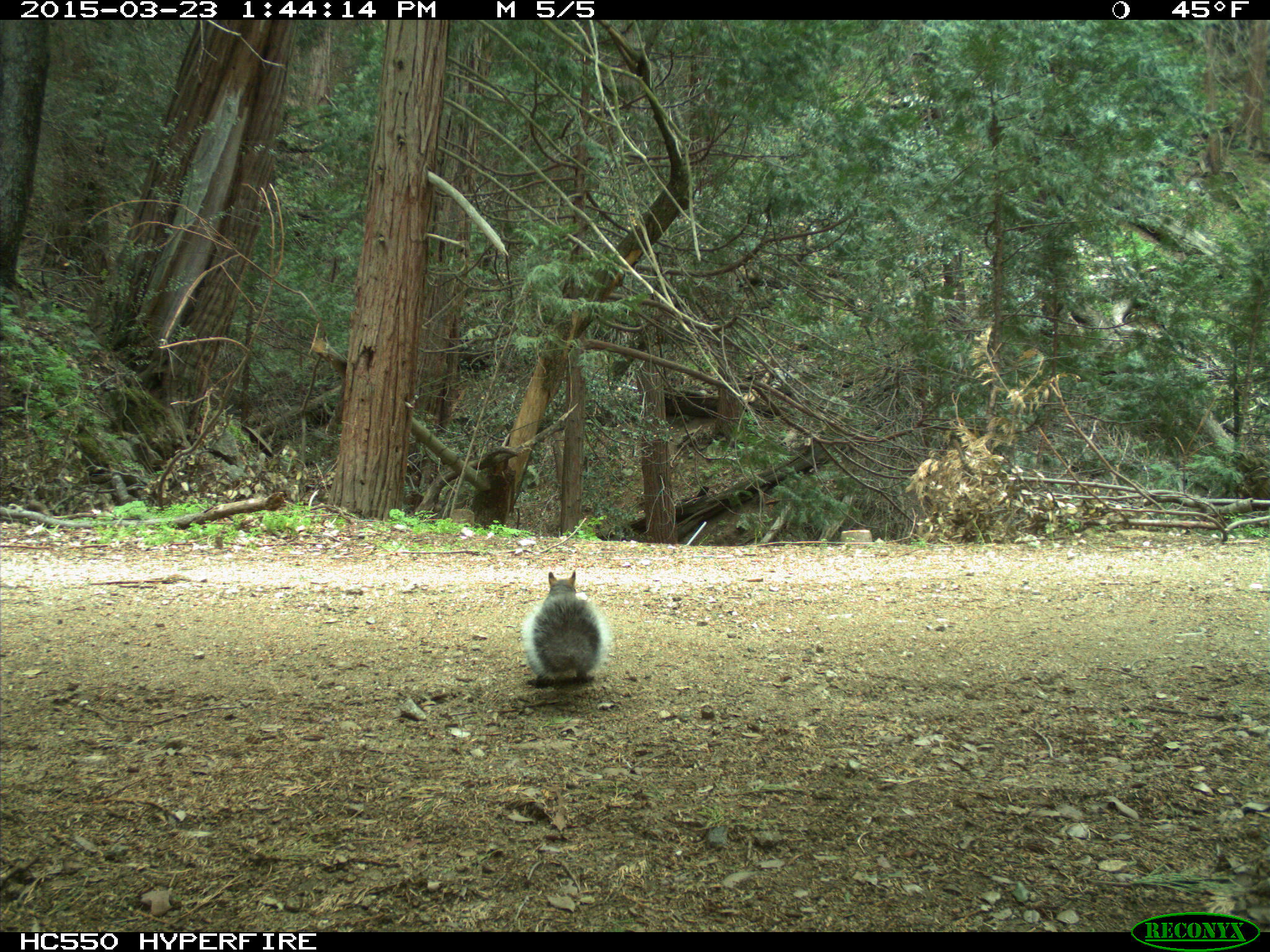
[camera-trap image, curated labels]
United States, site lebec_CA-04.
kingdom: Animalia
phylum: Chordata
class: Mammalia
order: Rodentia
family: Sciuridae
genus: Sciurus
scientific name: Sciurus carolinensis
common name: eastern gray squirrel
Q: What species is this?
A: Sciurus carolinensis (eastern gray squirrel).